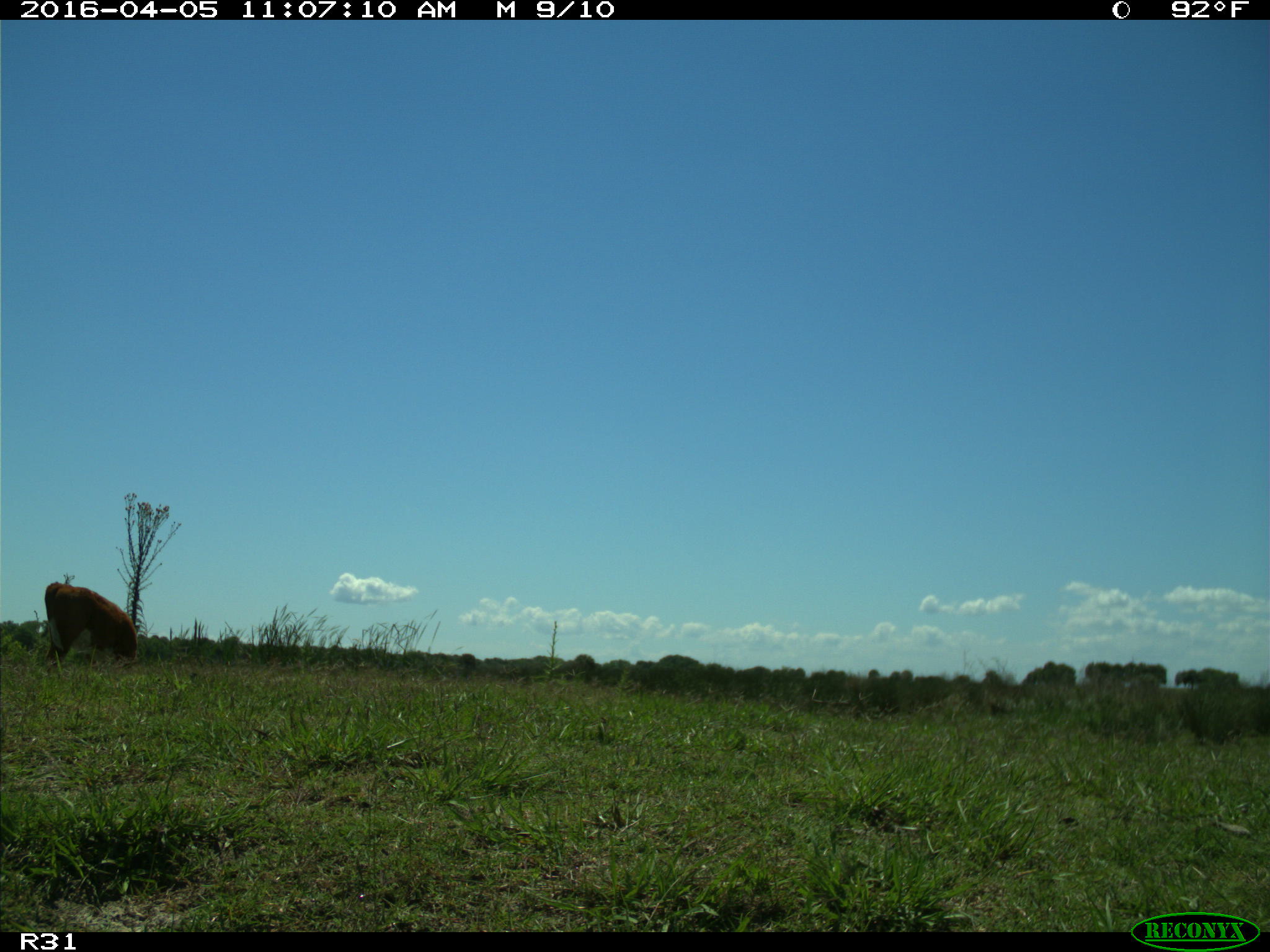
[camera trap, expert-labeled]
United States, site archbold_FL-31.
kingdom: Animalia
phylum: Chordata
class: Mammalia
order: Artiodactyla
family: Bovidae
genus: Bos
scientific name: Bos taurus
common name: domestic cow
Bos taurus (domestic cow).